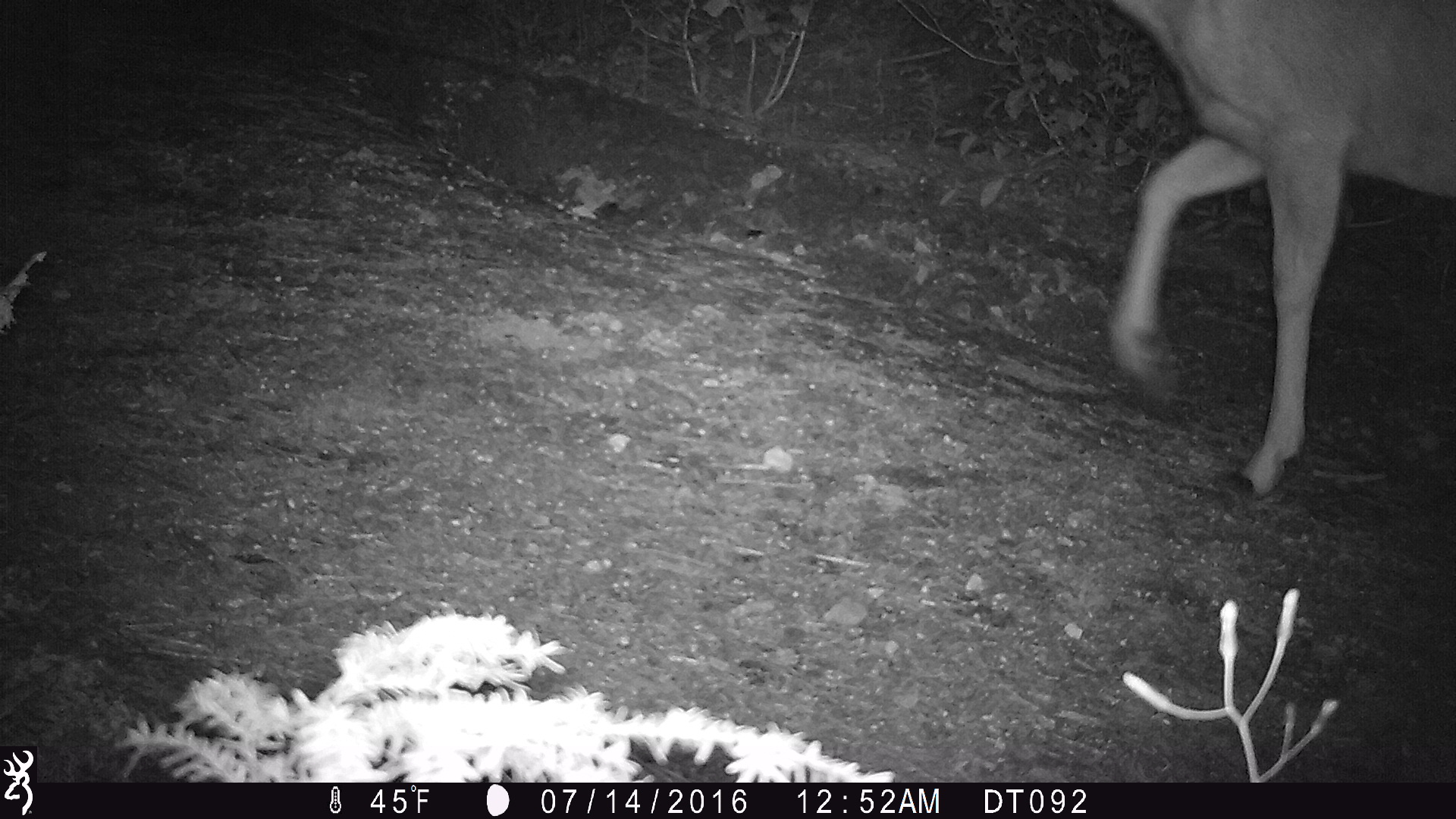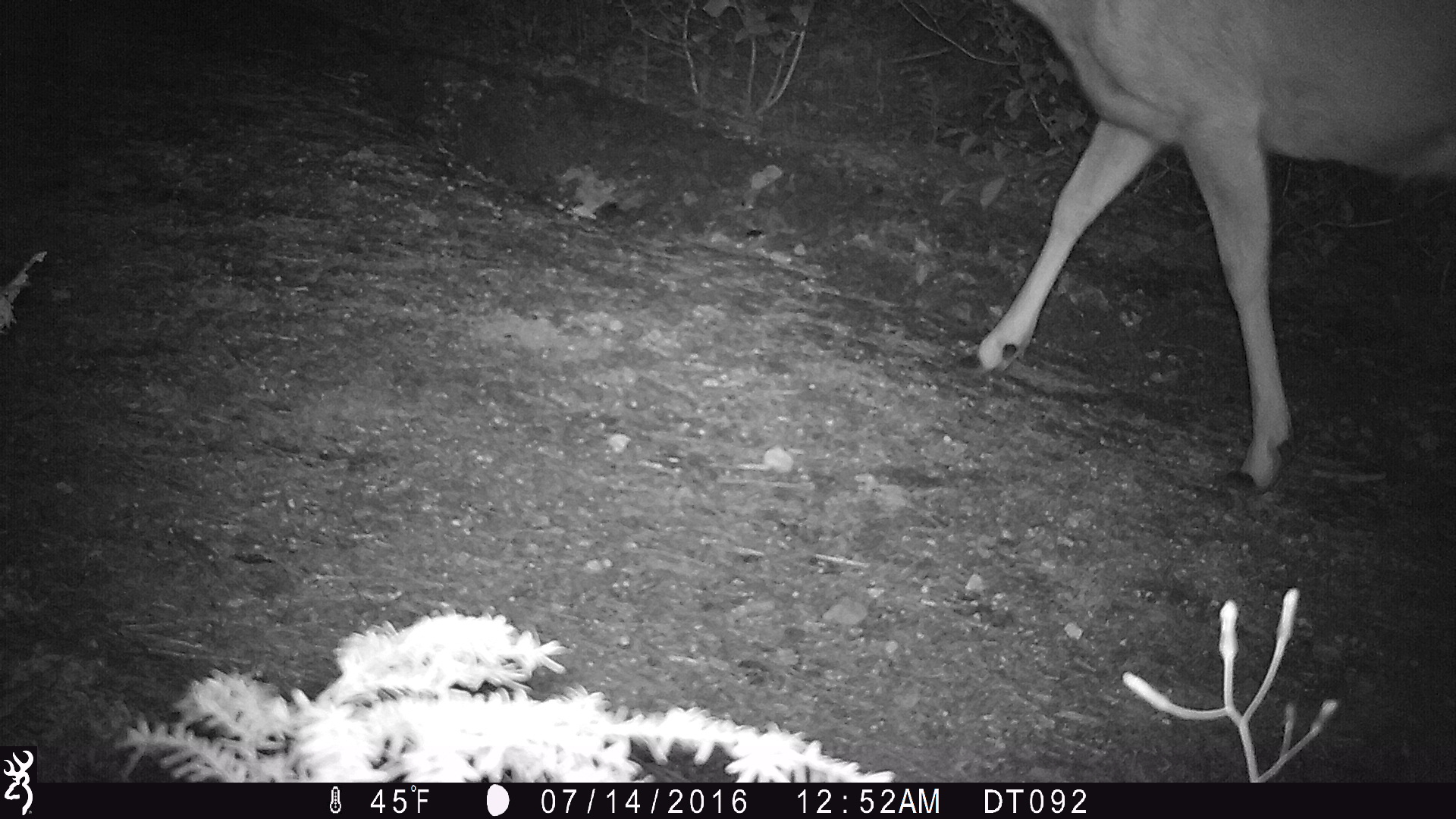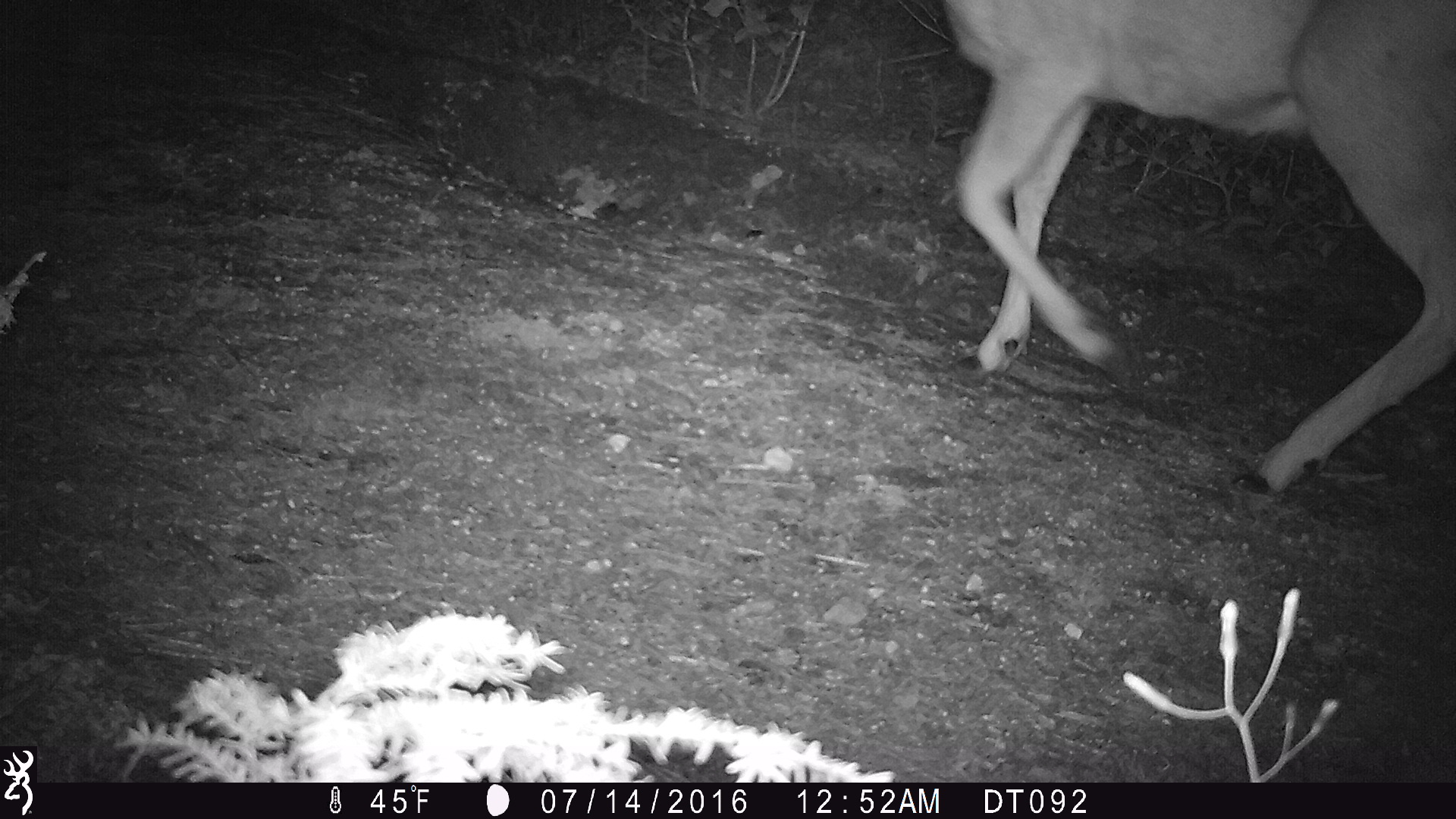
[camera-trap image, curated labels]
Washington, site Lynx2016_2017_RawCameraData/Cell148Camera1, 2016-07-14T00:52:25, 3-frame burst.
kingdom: Animalia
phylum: Chordata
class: Mammalia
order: Artiodactyla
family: Cervidae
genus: Odocoileus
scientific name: Odocoileus hemionus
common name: mule deer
Odocoileus hemionus (mule deer). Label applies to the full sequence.